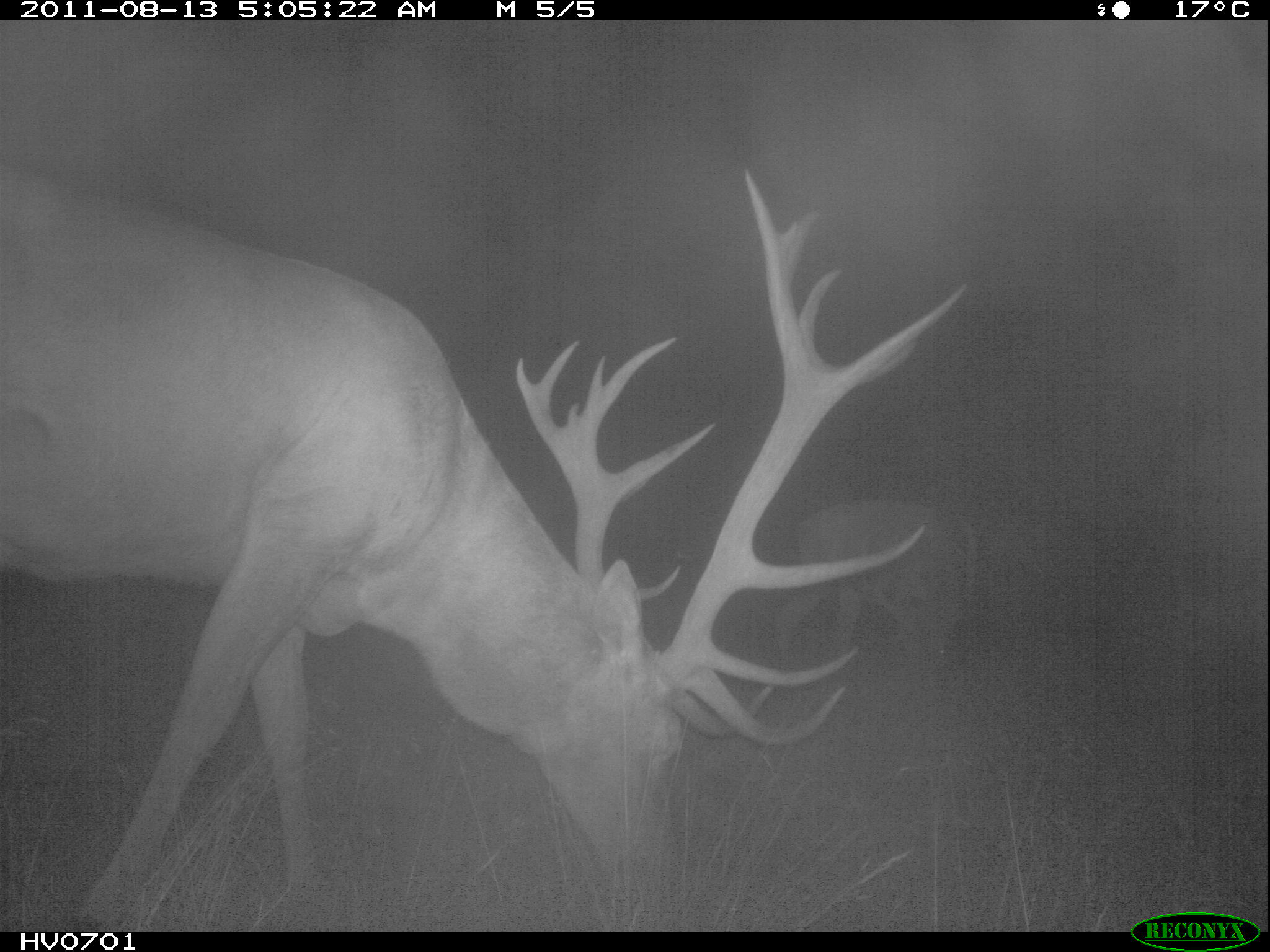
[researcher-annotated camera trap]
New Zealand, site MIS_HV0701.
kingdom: Animalia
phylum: Chordata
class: Mammalia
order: Artiodactyla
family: Cervidae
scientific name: Cervidae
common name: deer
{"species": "deer (Cervidae)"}